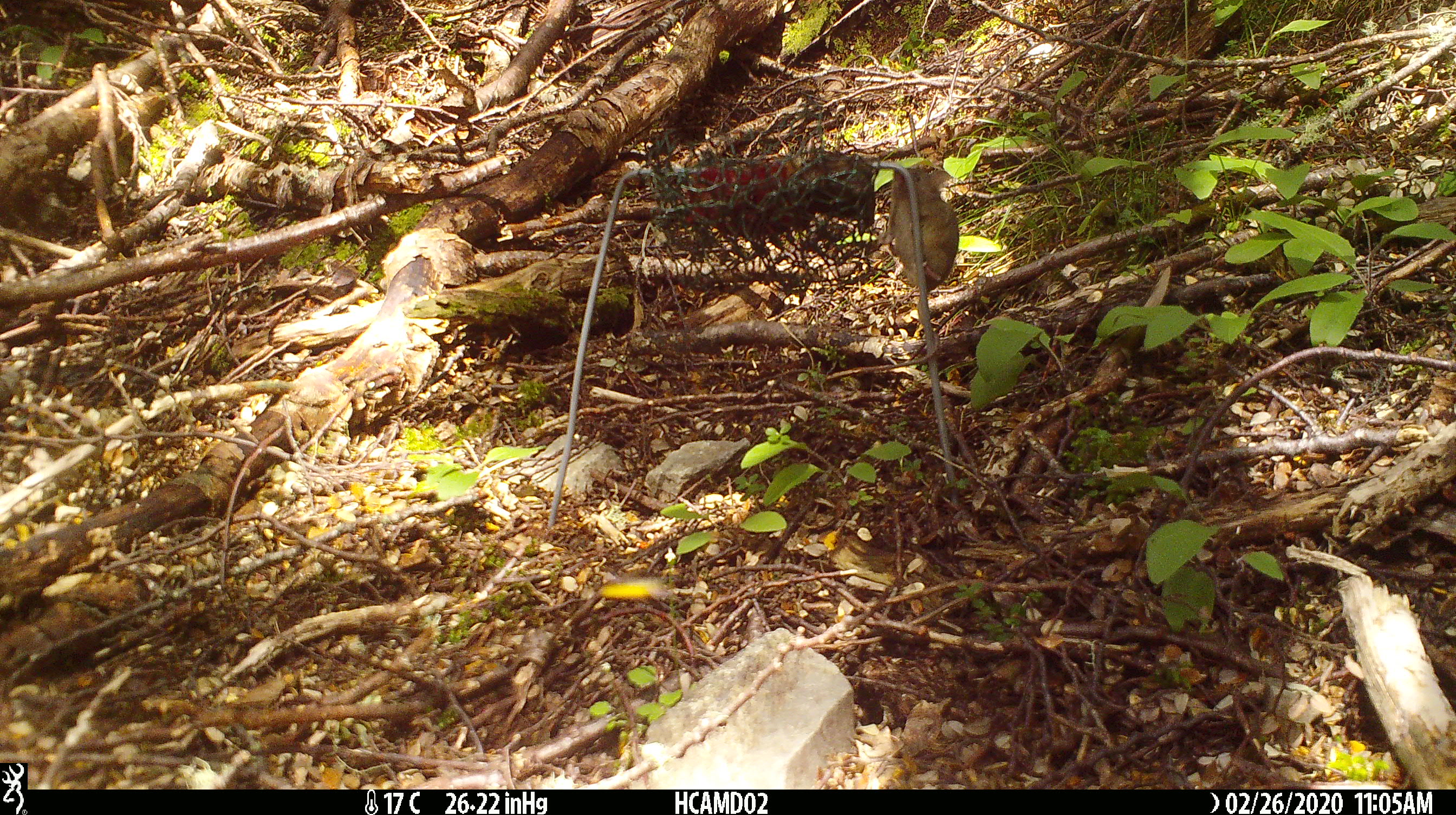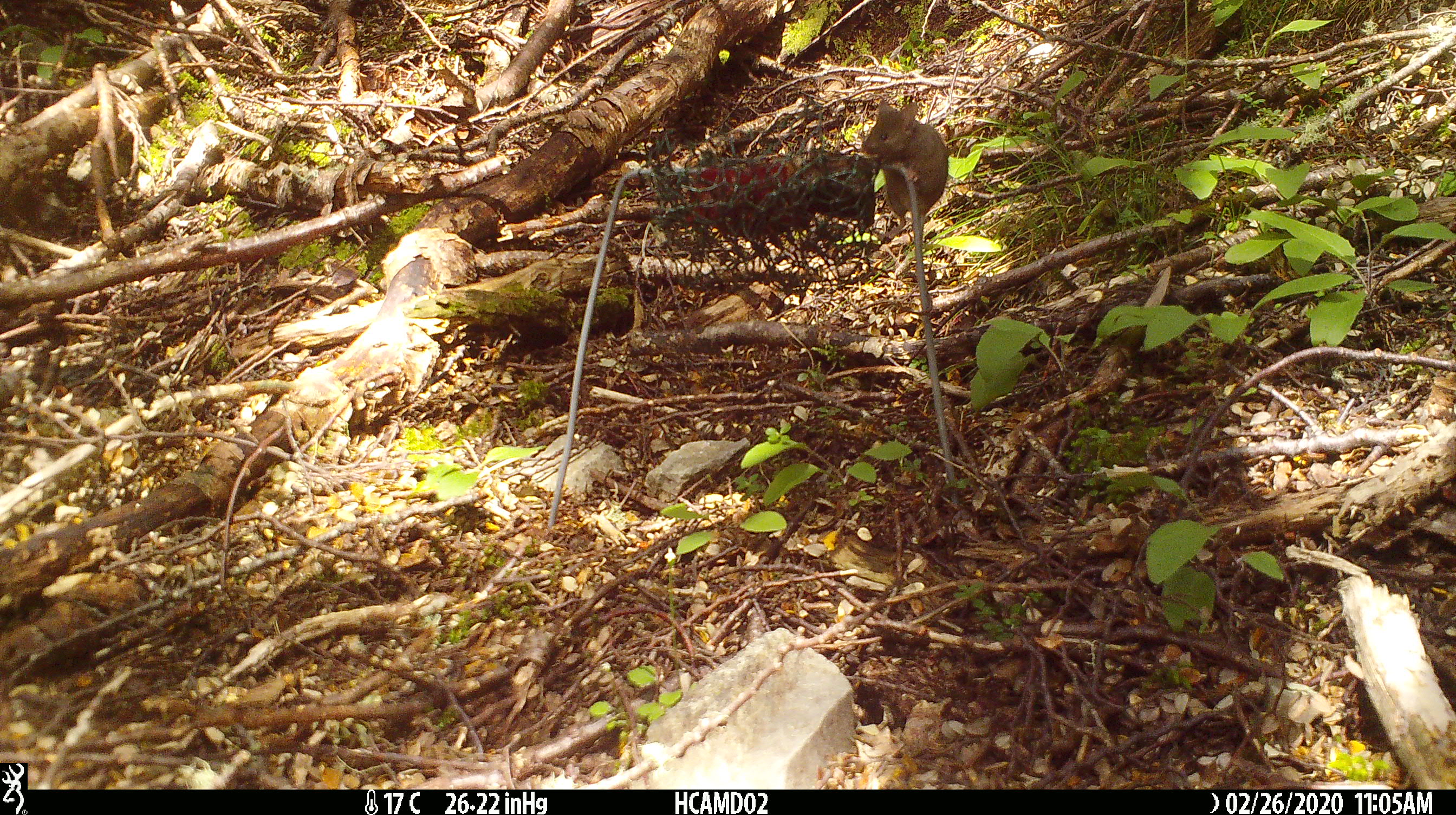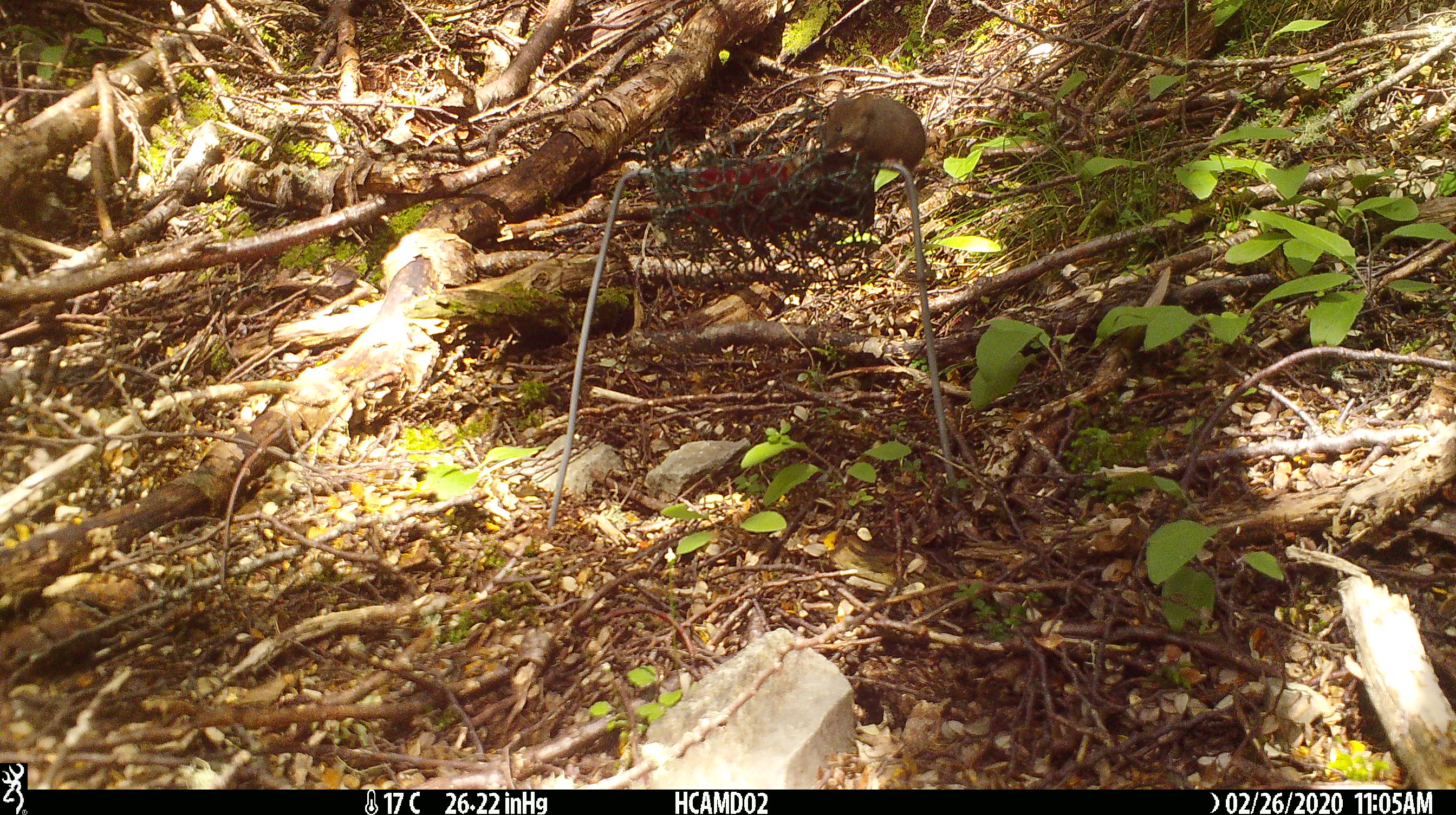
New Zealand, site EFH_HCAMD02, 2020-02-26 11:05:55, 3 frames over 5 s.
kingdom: Animalia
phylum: Chordata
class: Mammalia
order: Rodentia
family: Muridae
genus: Mus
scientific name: Mus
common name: mouse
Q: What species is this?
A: Mouse (Mus).